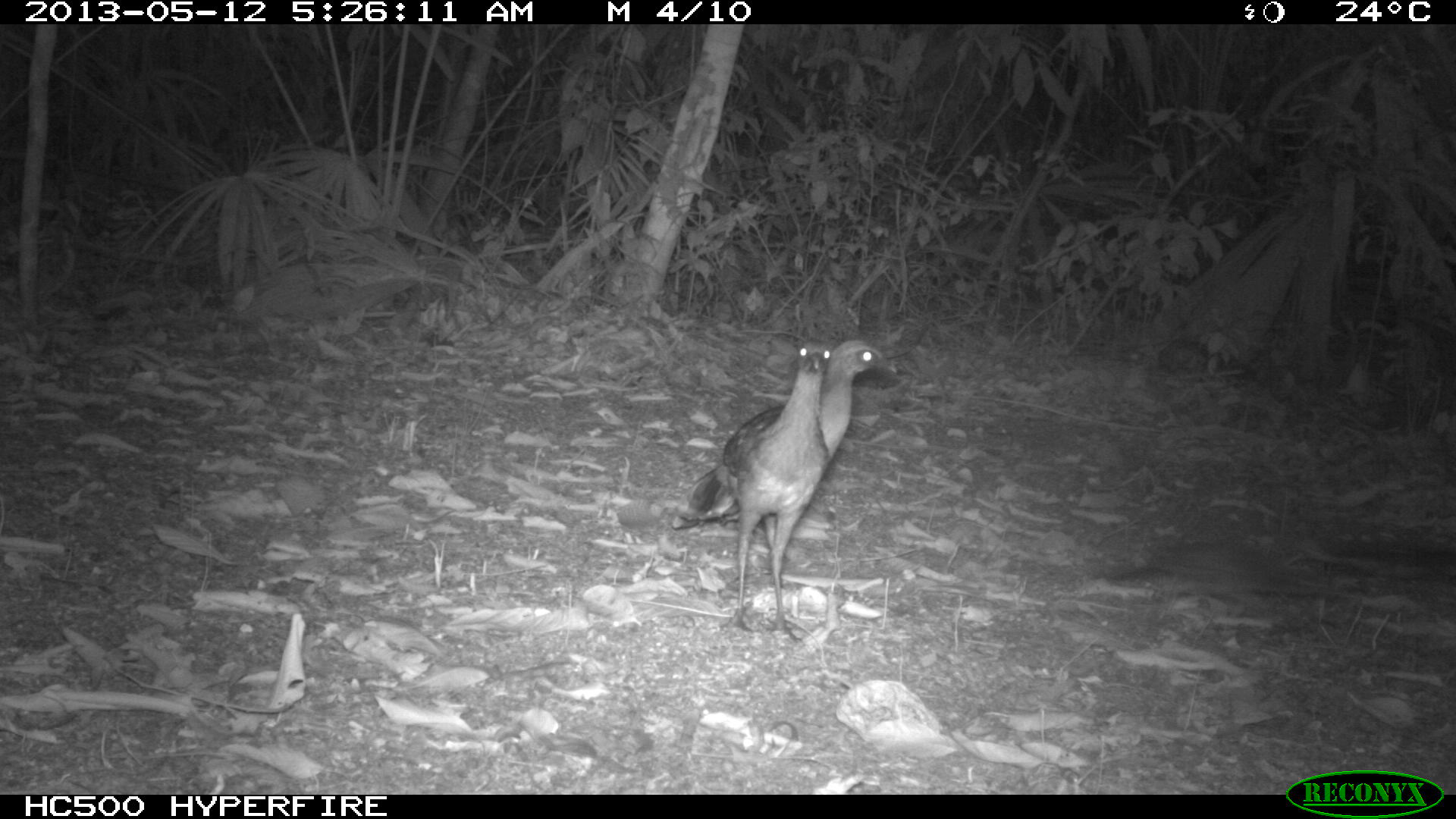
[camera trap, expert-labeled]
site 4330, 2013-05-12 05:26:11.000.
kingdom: Animalia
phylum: Chordata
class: Aves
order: Galliformes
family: Cracidae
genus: Ortalis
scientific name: Ortalis vetula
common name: plain chachalaca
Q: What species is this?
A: Ortalis vetula (plain chachalaca).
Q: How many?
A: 4.